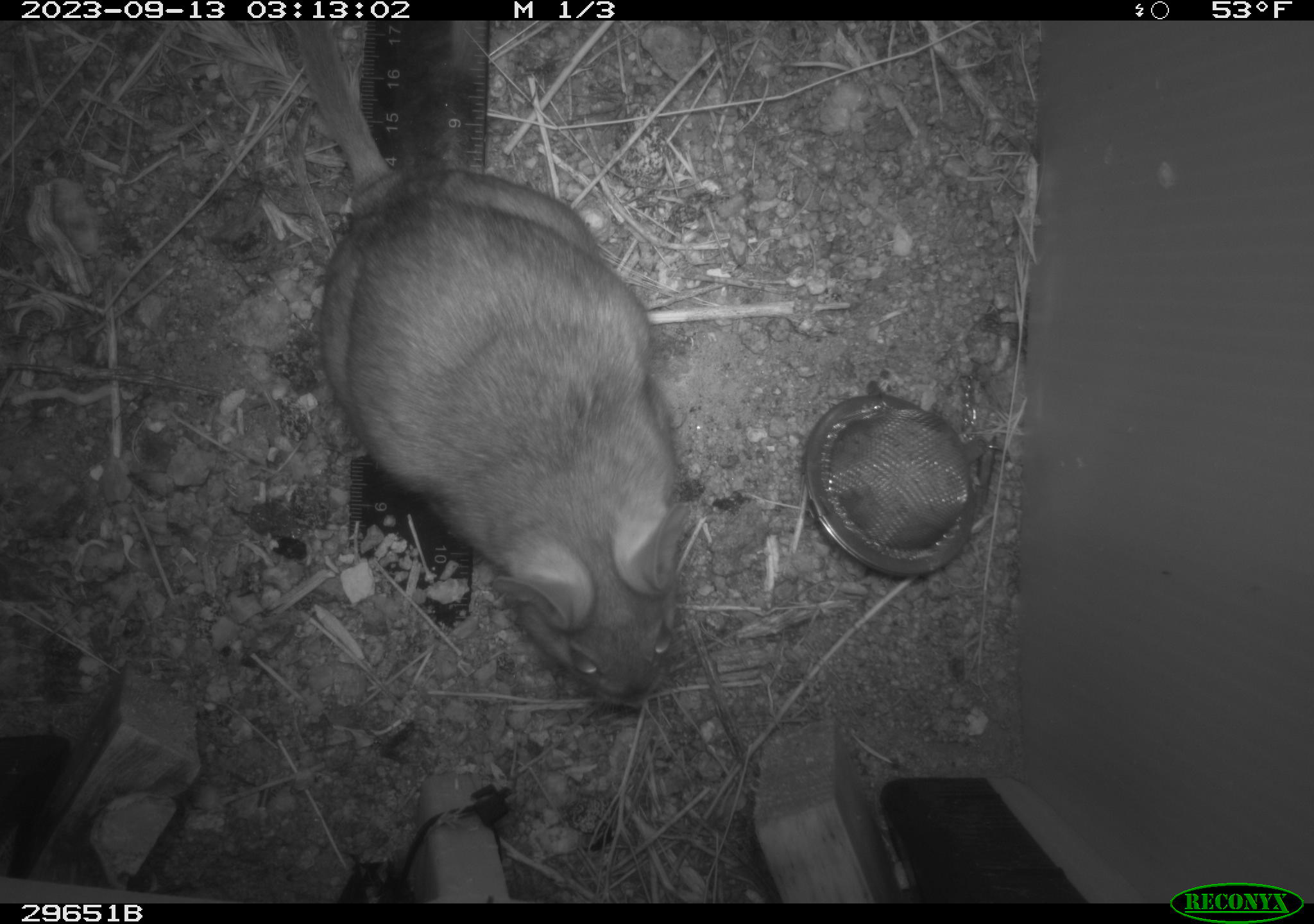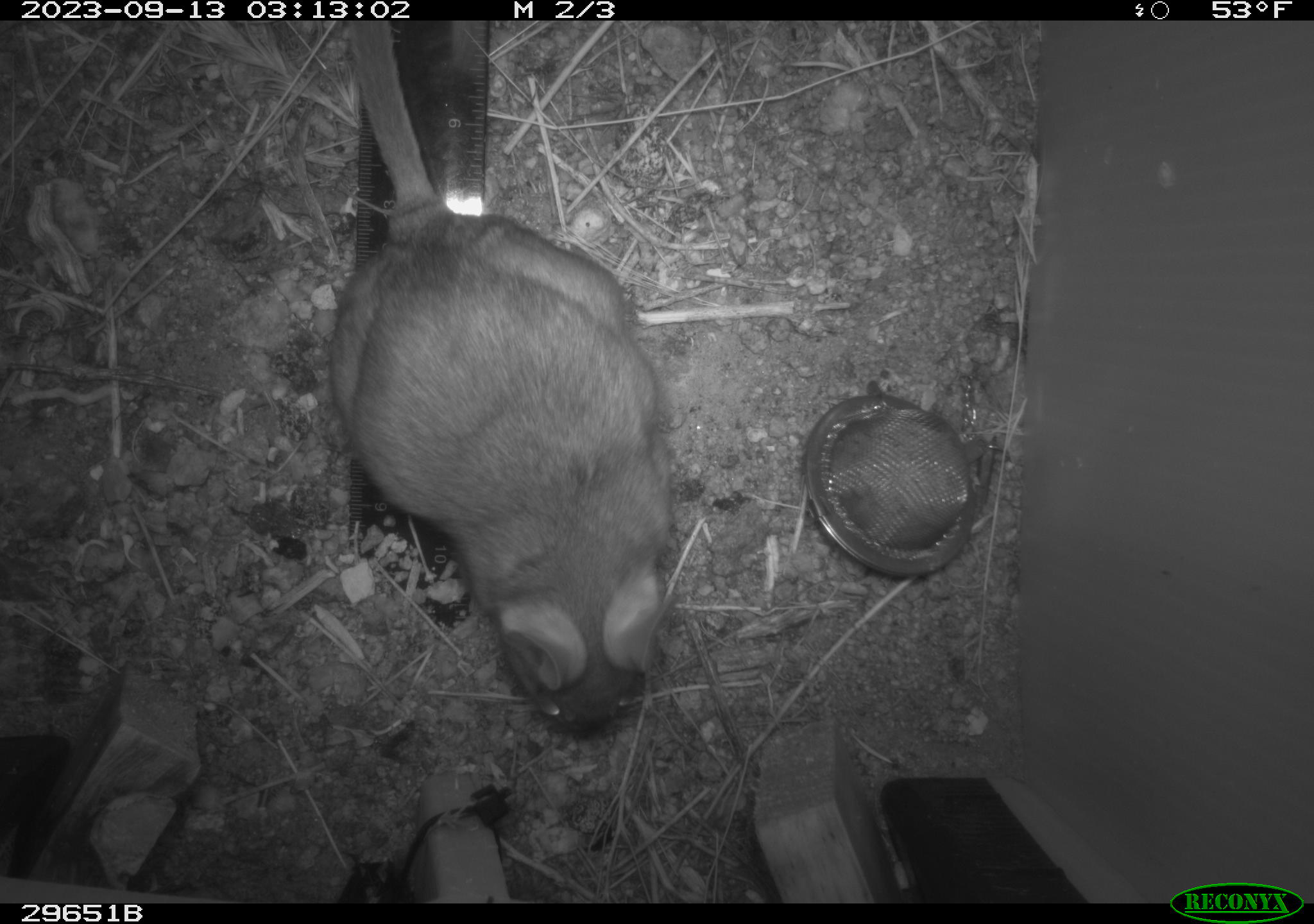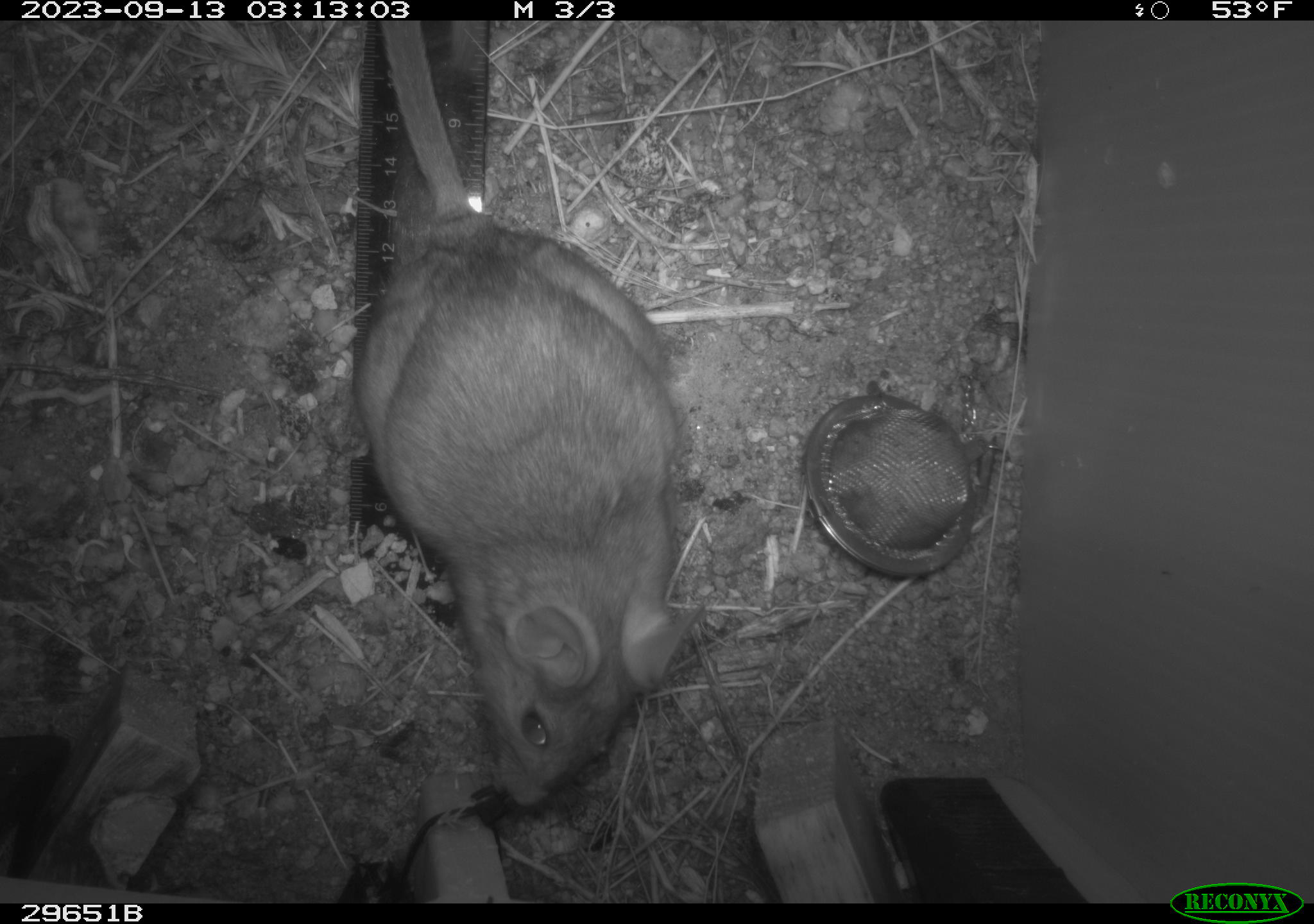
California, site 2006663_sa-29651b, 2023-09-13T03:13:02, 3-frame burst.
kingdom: Animalia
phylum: Chordata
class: Mammalia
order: Rodentia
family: Cricetidae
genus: Neotoma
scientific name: Neotoma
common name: pack rat or woodrat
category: neotoma species